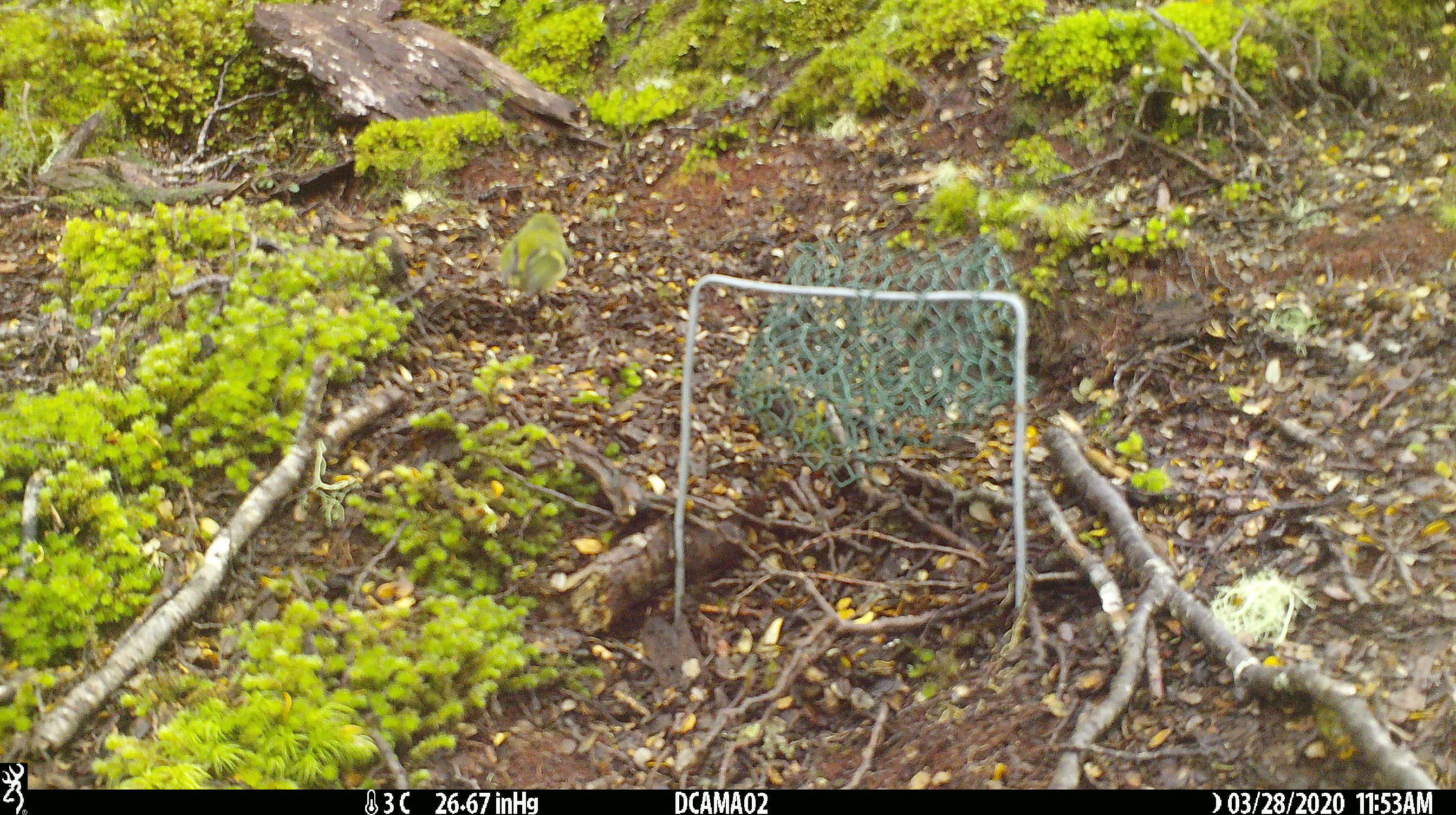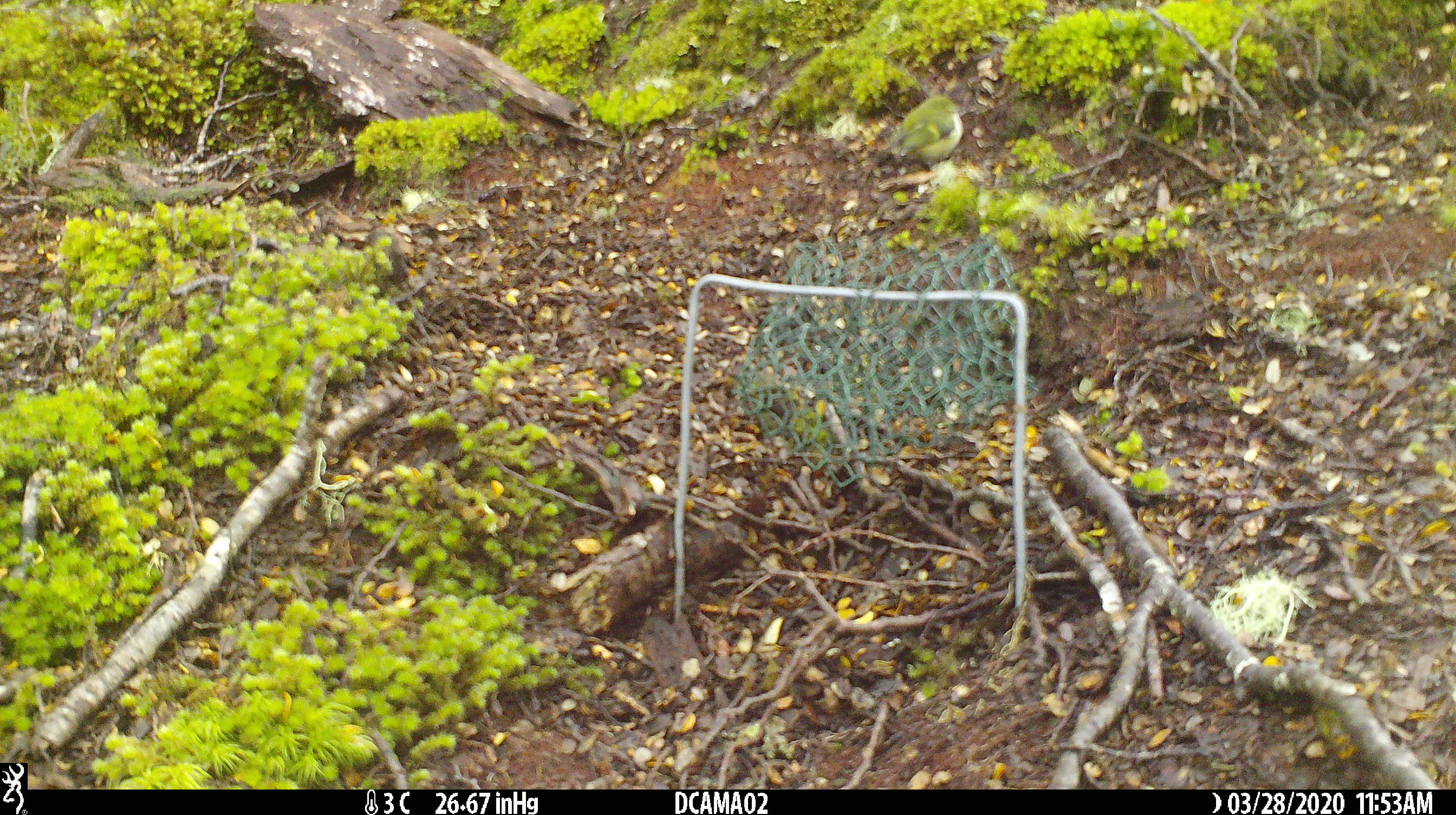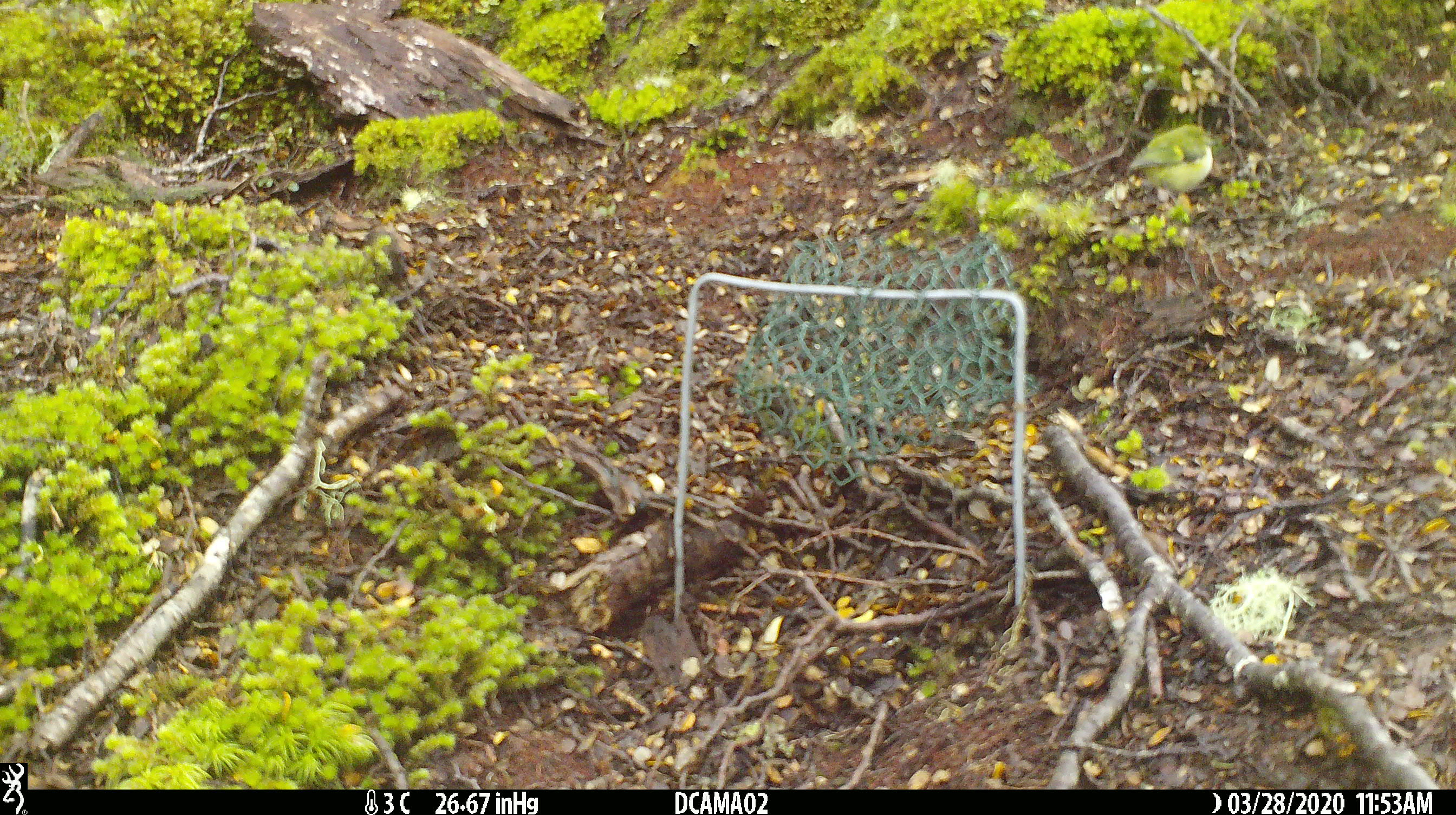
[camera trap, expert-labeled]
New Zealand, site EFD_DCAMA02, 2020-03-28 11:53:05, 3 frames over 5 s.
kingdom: Animalia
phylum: Chordata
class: Aves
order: Passeriformes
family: Acanthisittidae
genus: Acanthisitta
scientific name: Acanthisitta chloris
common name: rifleman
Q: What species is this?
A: Rifleman (Acanthisitta chloris).